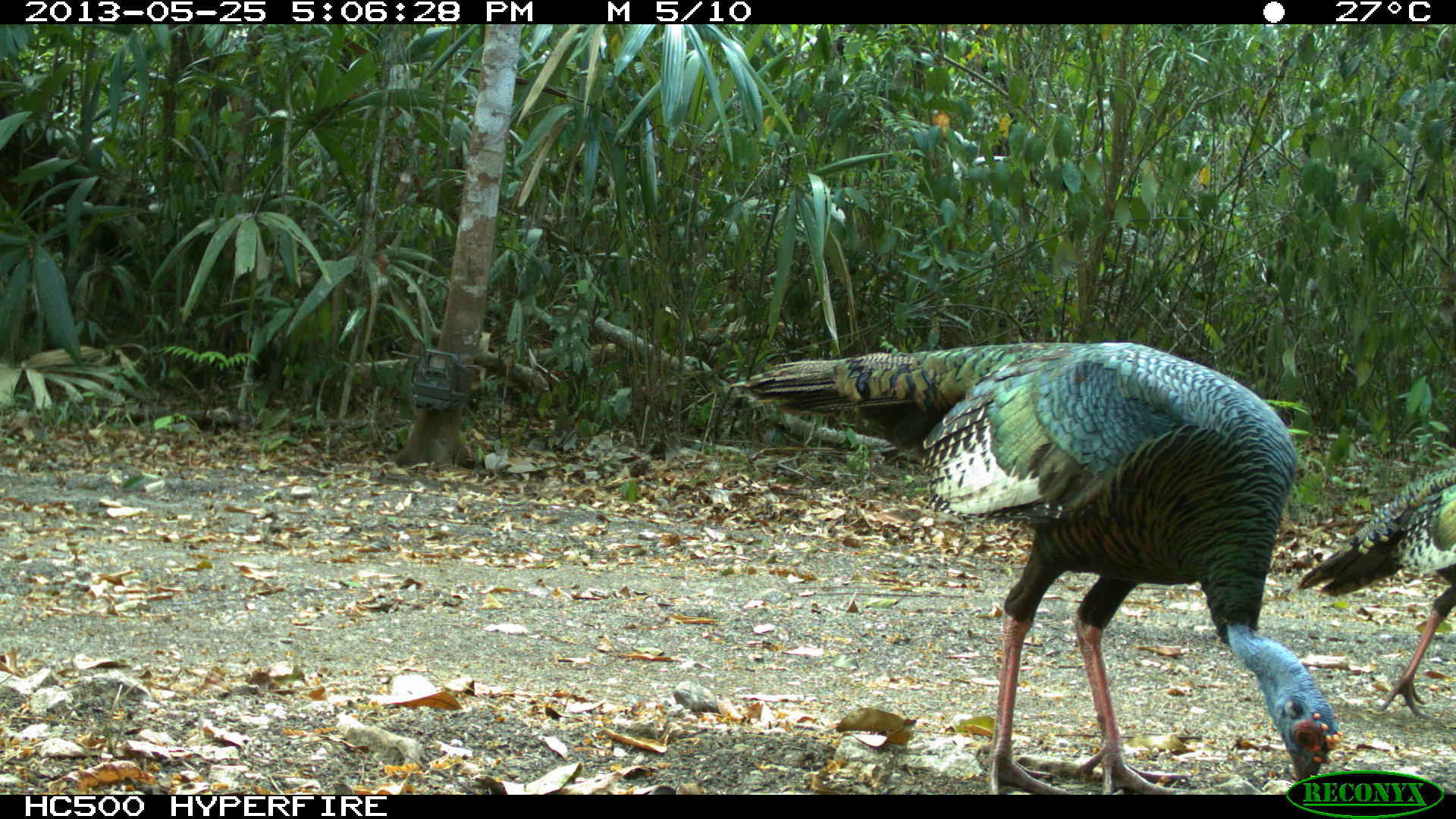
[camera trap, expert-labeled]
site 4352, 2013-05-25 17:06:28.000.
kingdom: Animalia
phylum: Chordata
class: Aves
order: Galliformes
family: Phasianidae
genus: Meleagris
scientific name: Meleagris ocellata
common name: ocellated turkey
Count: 4.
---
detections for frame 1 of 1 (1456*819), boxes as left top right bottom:
meleagris ocellata: 731 339 1341 794; 1293 462 1456 719